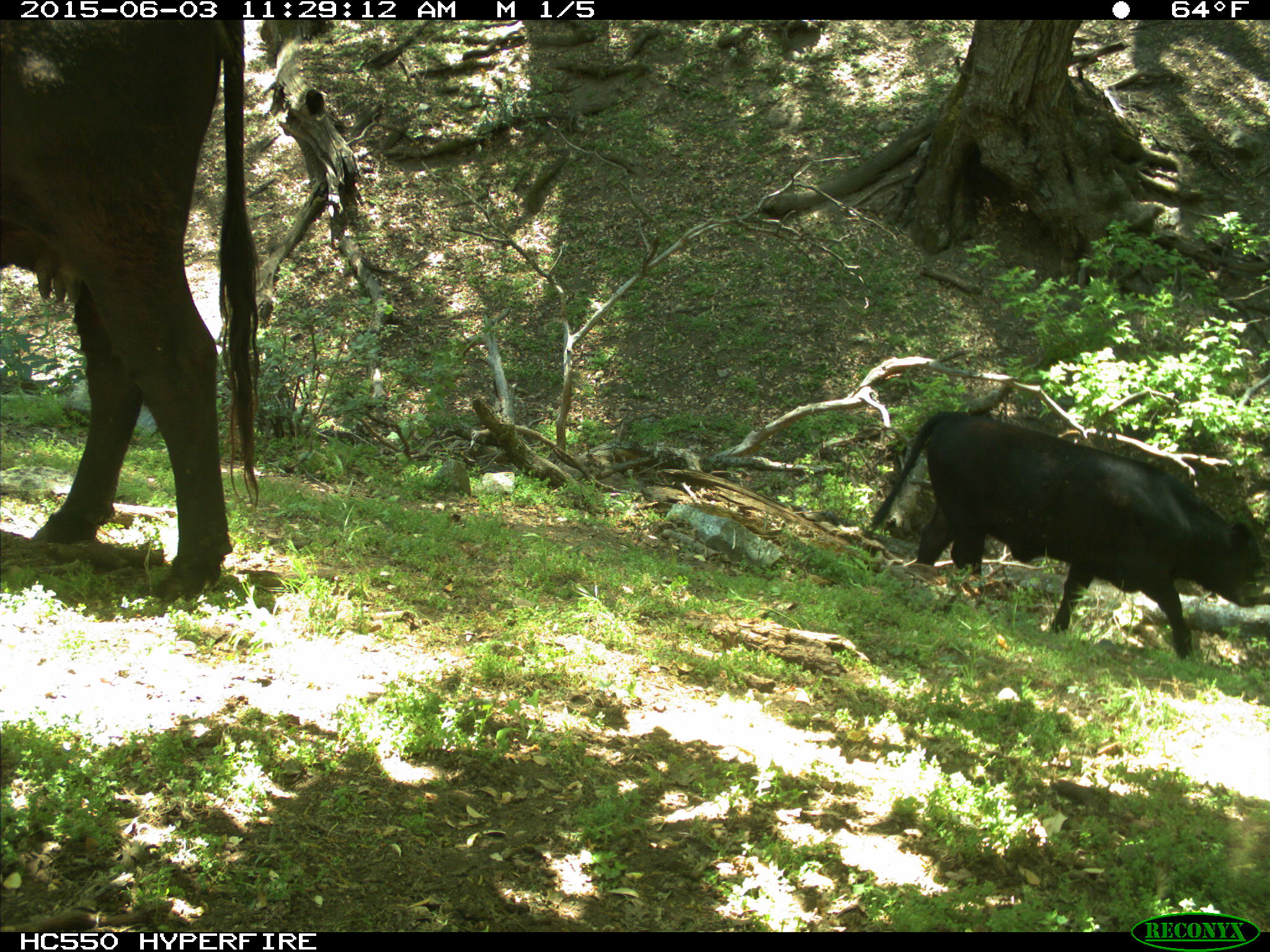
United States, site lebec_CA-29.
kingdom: Animalia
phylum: Chordata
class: Mammalia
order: Artiodactyla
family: Bovidae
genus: Bos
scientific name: Bos taurus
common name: domestic cow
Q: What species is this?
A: Bos taurus (domestic cow).